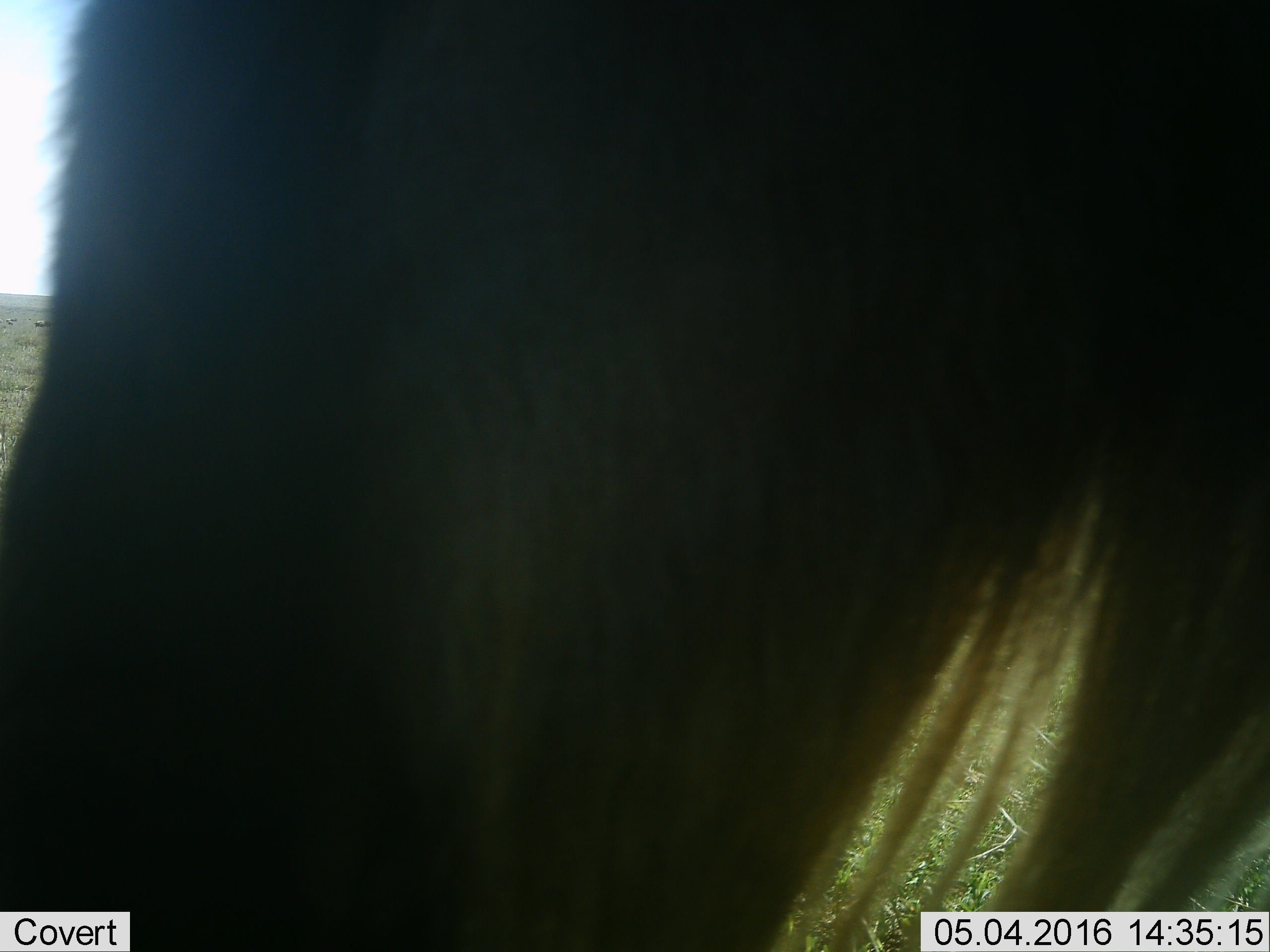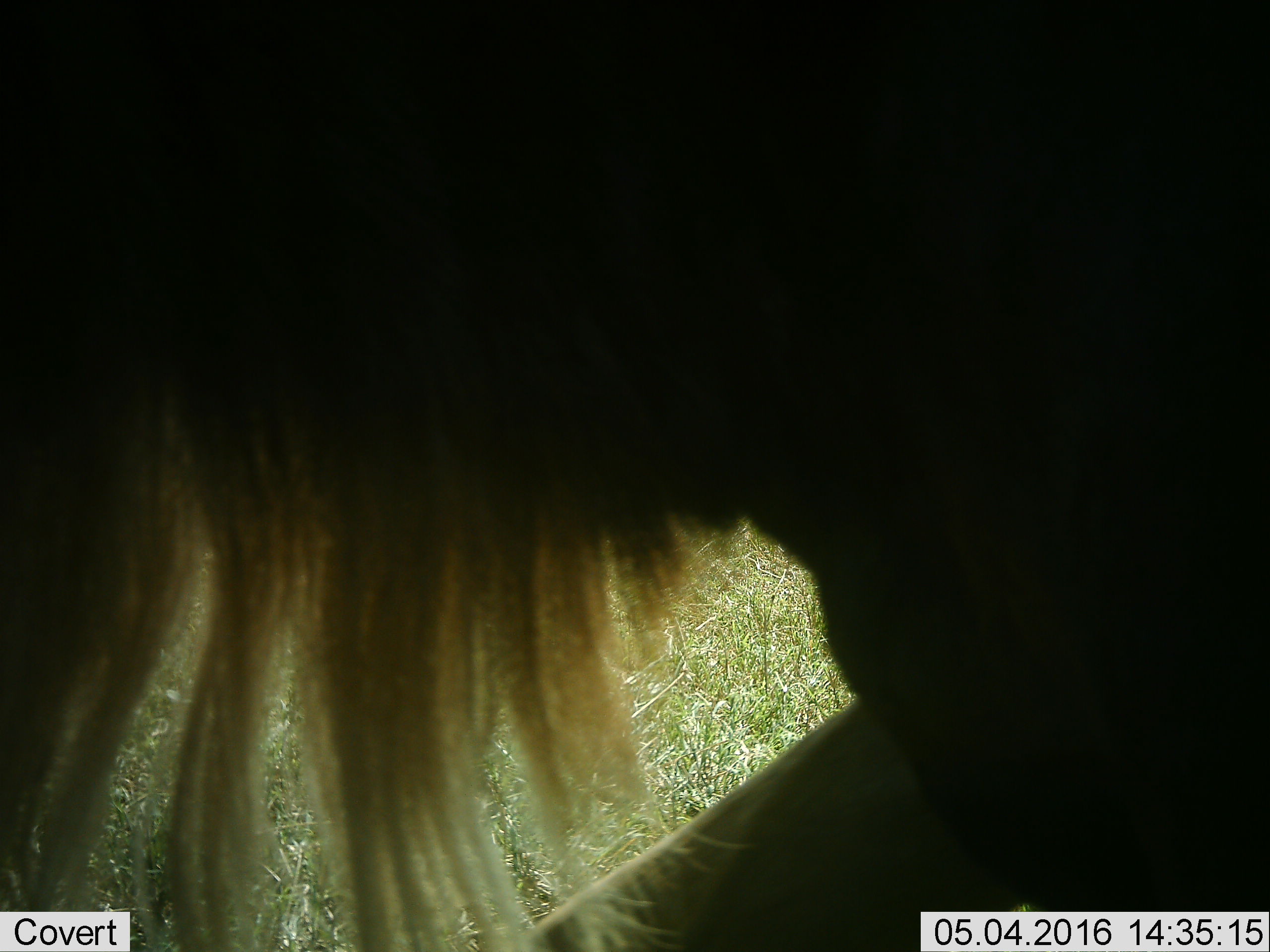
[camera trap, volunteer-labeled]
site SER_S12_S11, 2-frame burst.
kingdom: Animalia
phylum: Chordata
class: Mammalia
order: Artiodactyla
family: Bovidae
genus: Connochaetes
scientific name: Connochaetes taurinus taurinus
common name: blue wildebeest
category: wildebeestblue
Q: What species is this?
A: Wildebeestblue (blue wildebeest) (Connochaetes taurinus taurinus).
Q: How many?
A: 1.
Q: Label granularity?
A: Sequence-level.